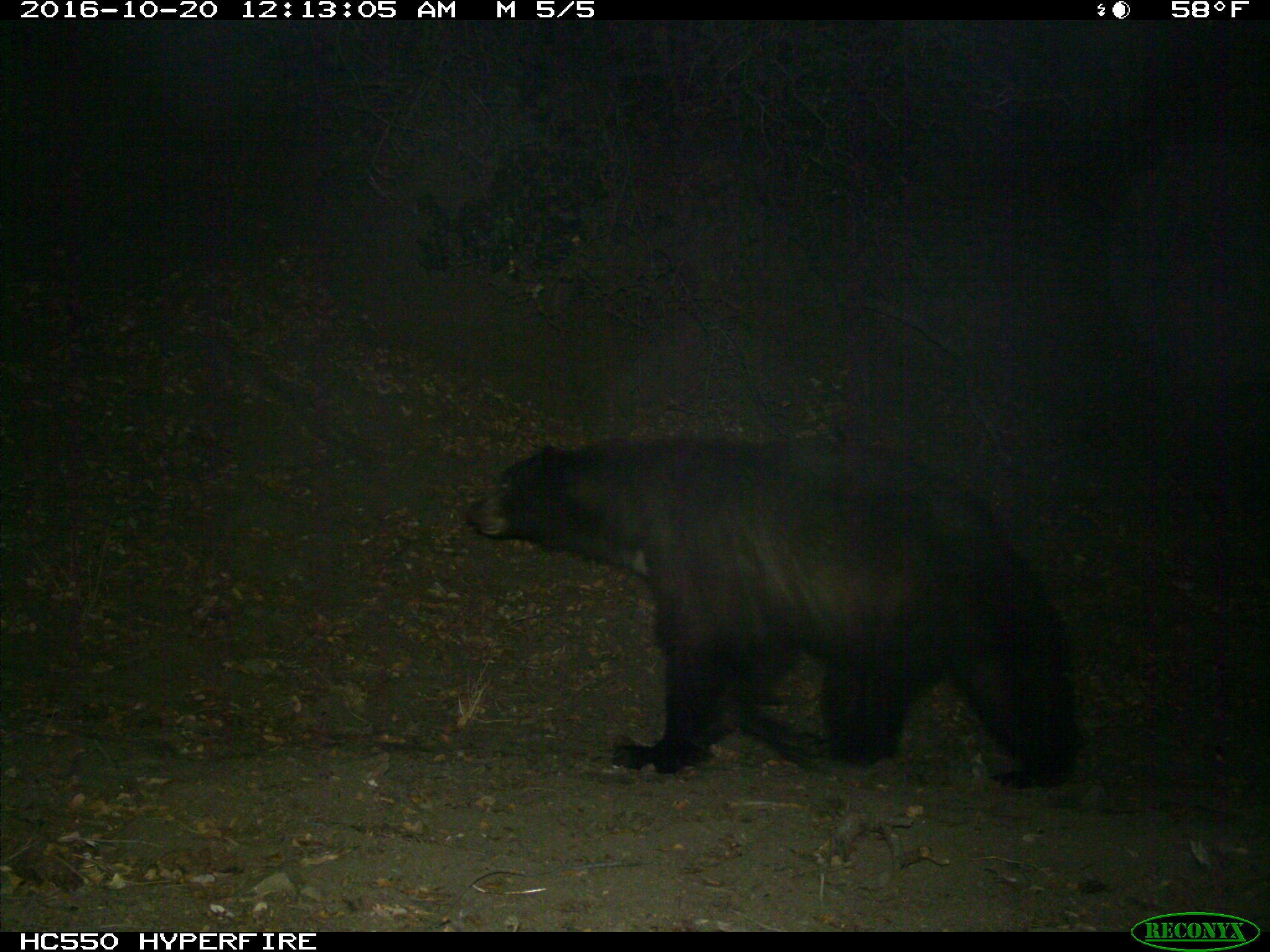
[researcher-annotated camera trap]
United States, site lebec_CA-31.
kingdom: Animalia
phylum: Chordata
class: Mammalia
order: Carnivora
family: Ursidae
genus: Ursus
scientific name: Ursus americanus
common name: american black bear